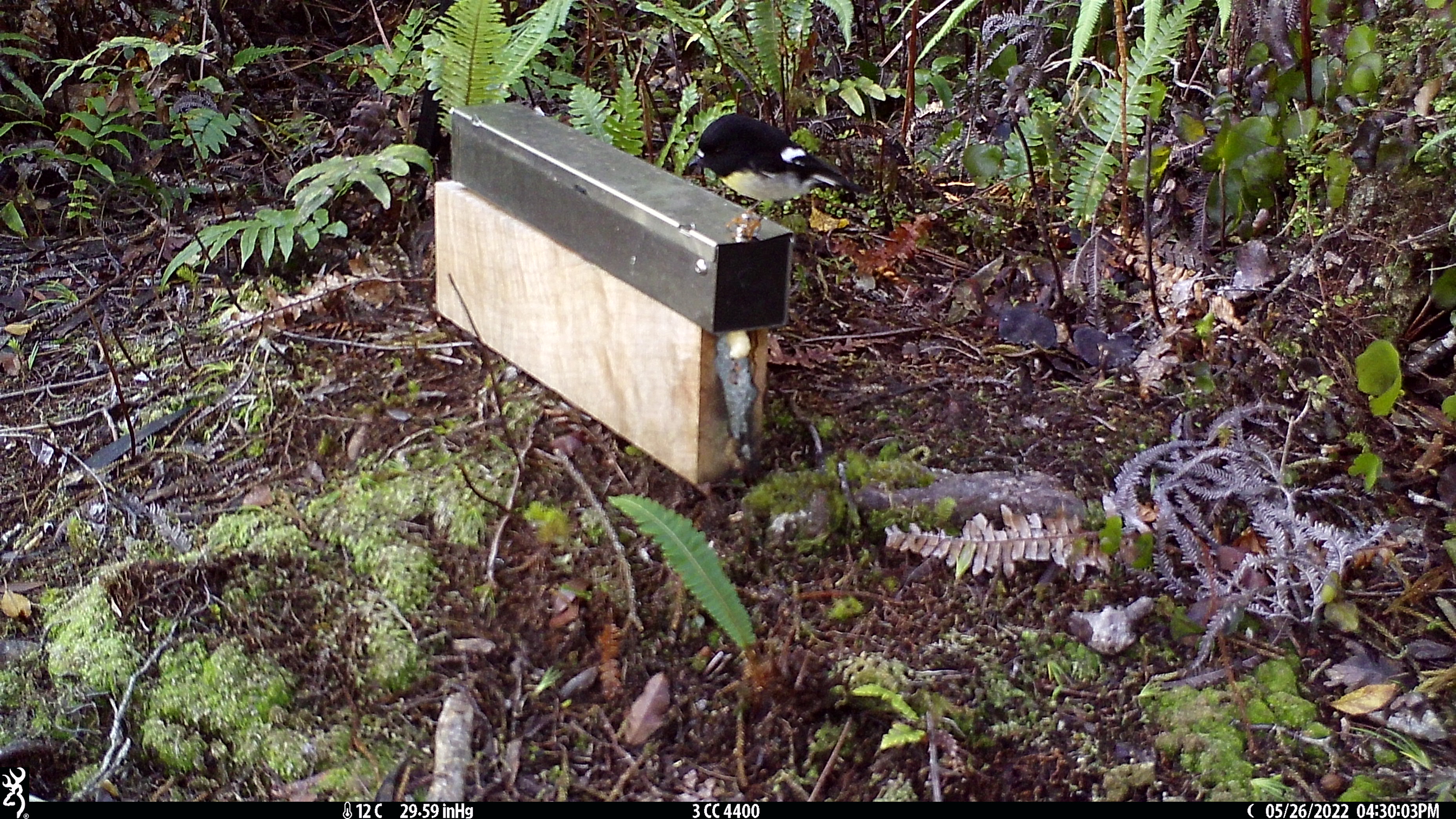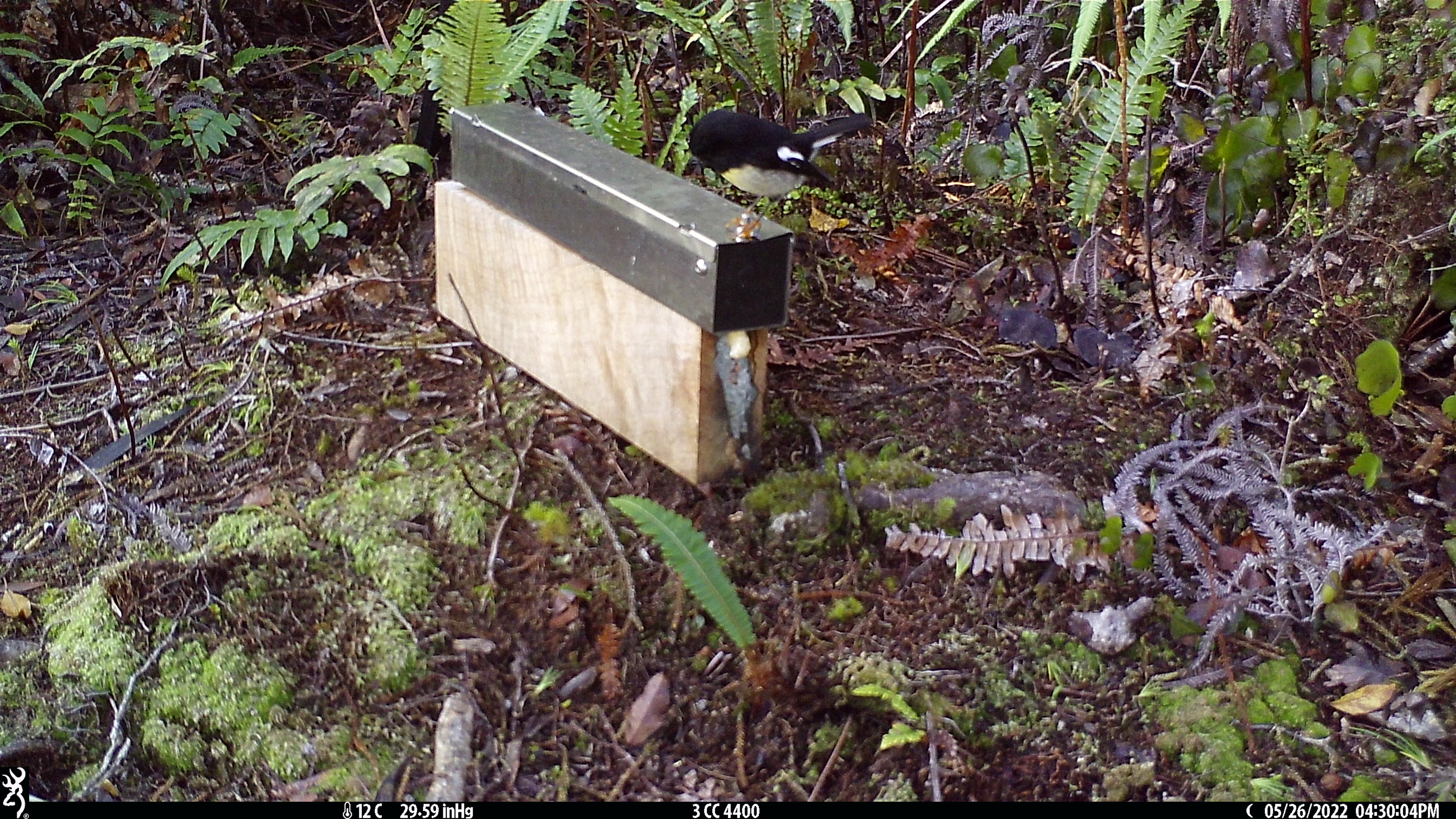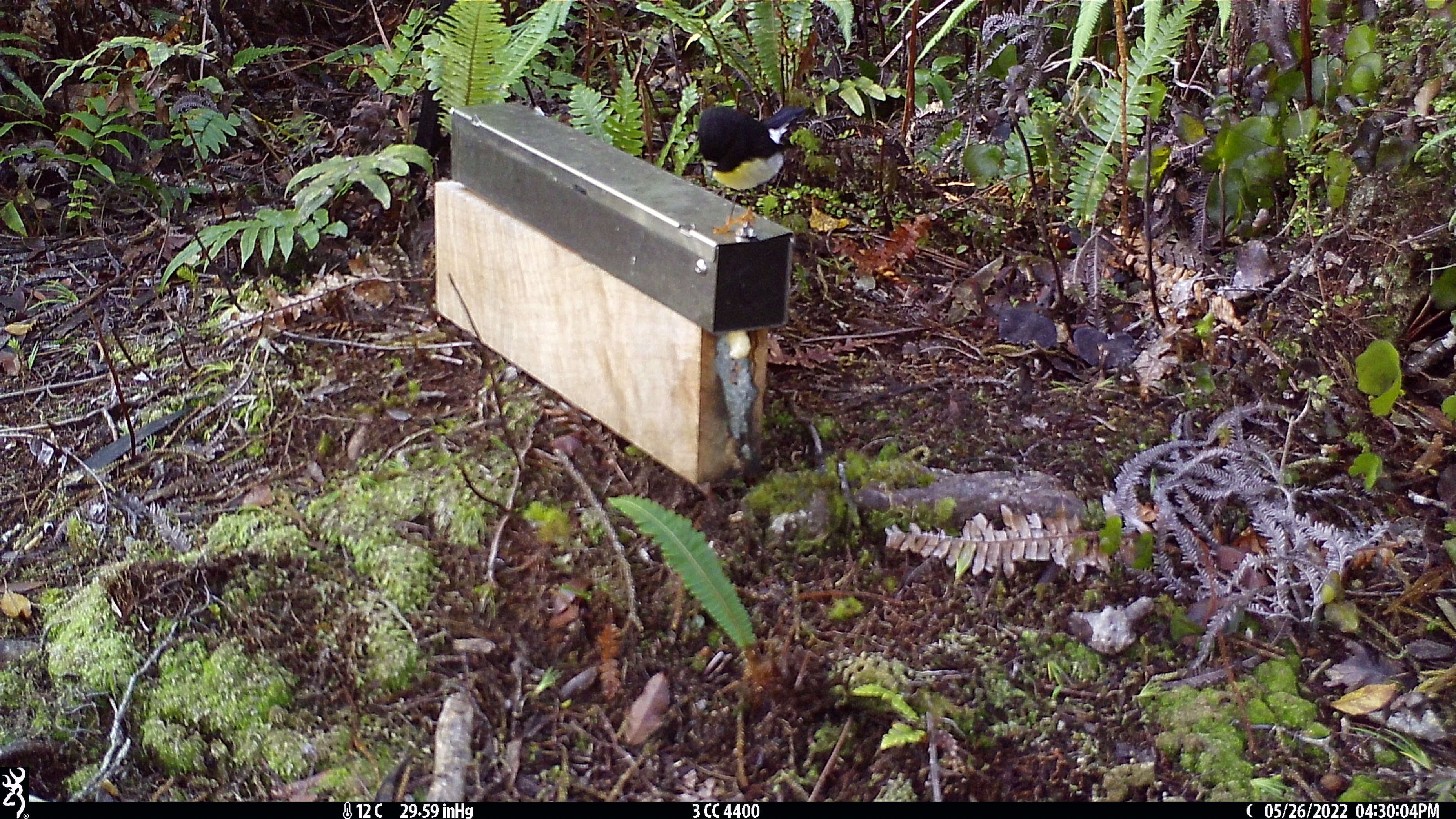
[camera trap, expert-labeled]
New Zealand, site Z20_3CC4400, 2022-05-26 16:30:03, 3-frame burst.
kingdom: Animalia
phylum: Chordata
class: Aves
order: Passeriformes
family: Petroicidae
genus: Petroica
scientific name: Petroica macrocephala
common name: tomtit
Tomtit (Petroica macrocephala).